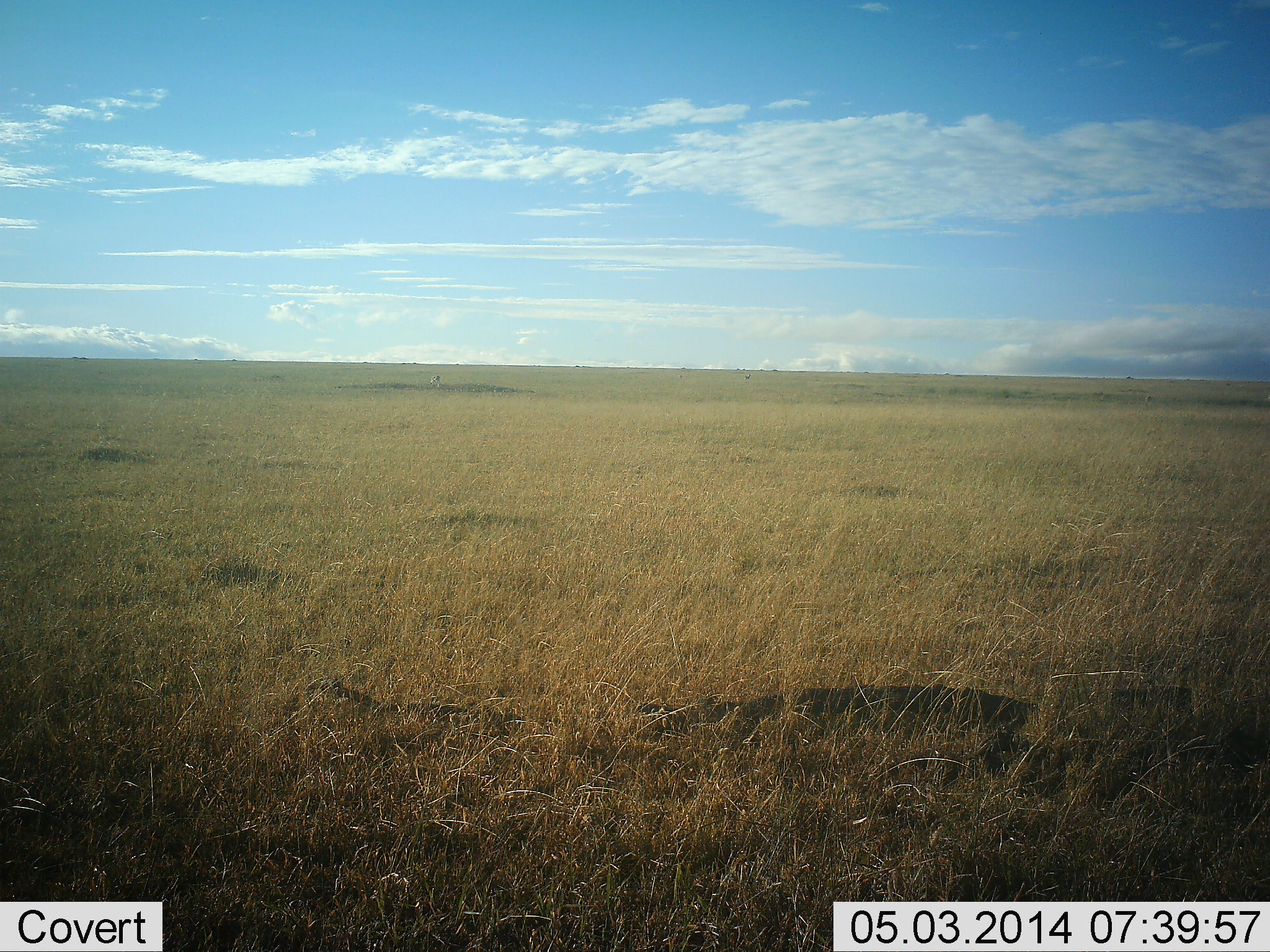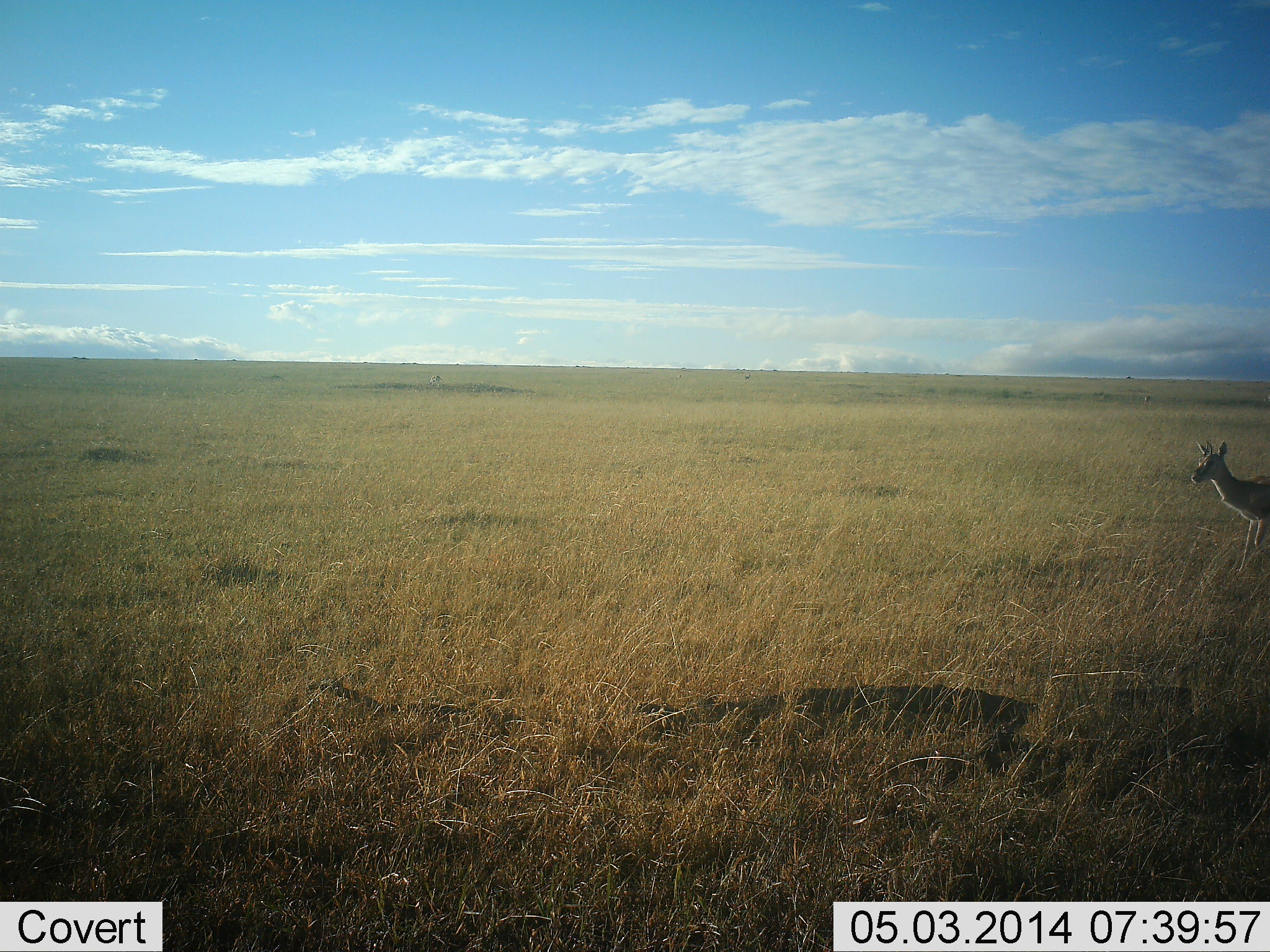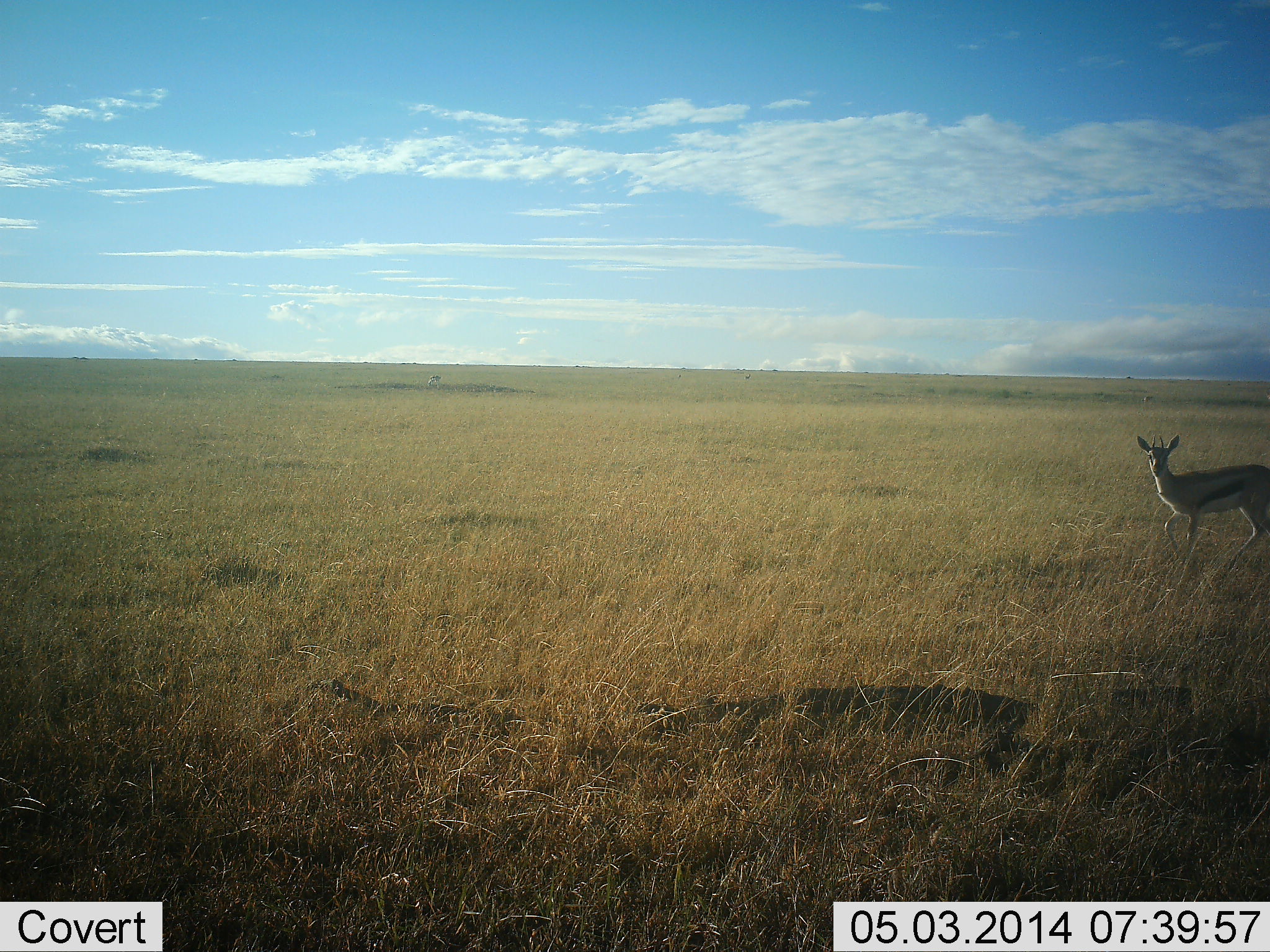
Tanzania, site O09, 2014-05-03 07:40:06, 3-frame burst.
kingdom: Animalia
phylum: Chordata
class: Mammalia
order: Artiodactyla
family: Bovidae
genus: Eudorcas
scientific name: Eudorcas thomsonii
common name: thomson's gazelle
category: gazellethomsons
Gazellethomsons (thomson's gazelle) (Eudorcas thomsonii), count 1. Behavior (volunteer vote fractions): standing 27%, resting 0%, moving 73%, interacting 0%. Young present (vote fraction): 0%. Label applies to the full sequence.